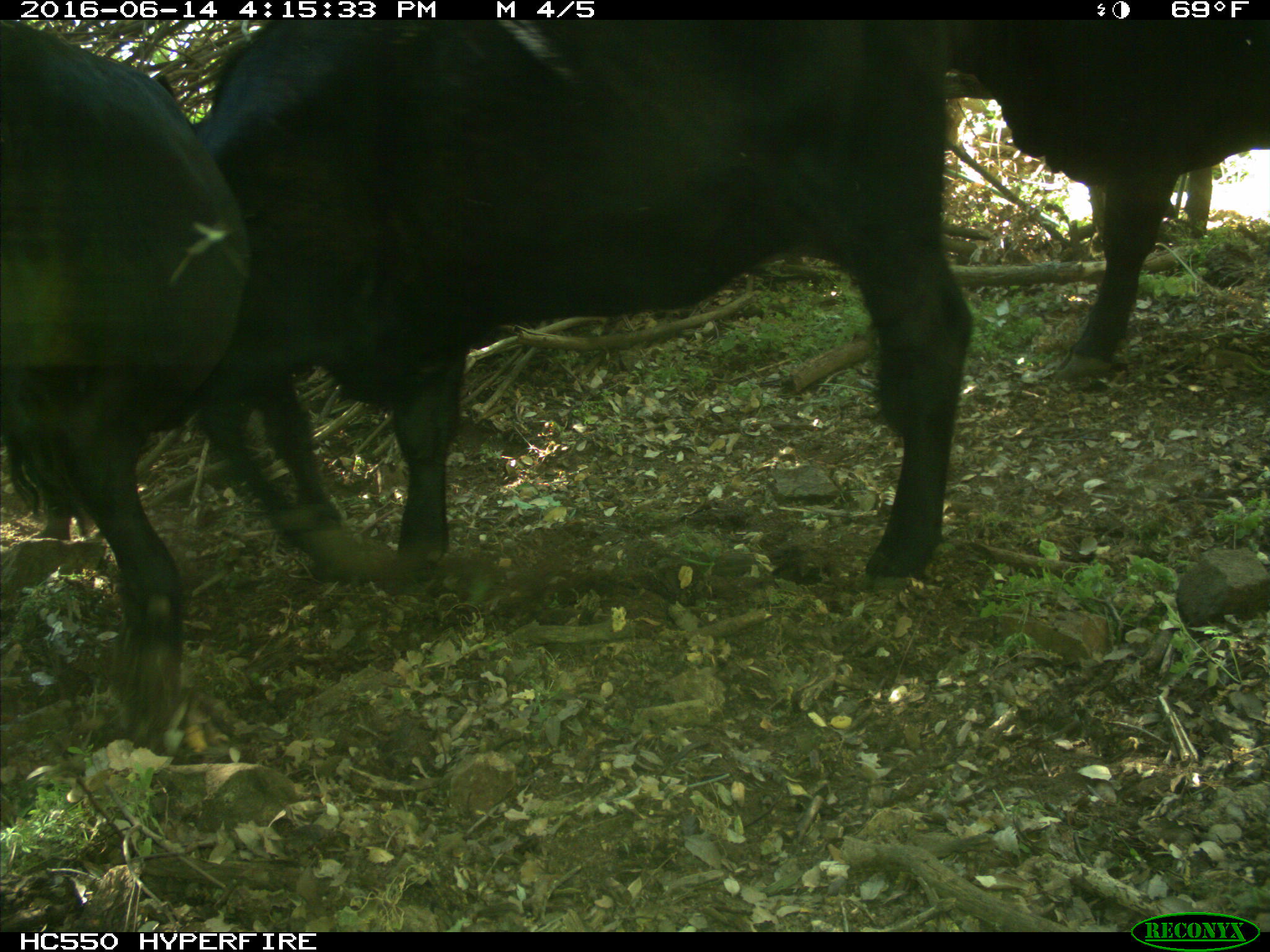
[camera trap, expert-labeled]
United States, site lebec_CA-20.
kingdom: Animalia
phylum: Chordata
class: Mammalia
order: Artiodactyla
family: Bovidae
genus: Bos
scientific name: Bos taurus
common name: domestic cow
Bos taurus (domestic cow).